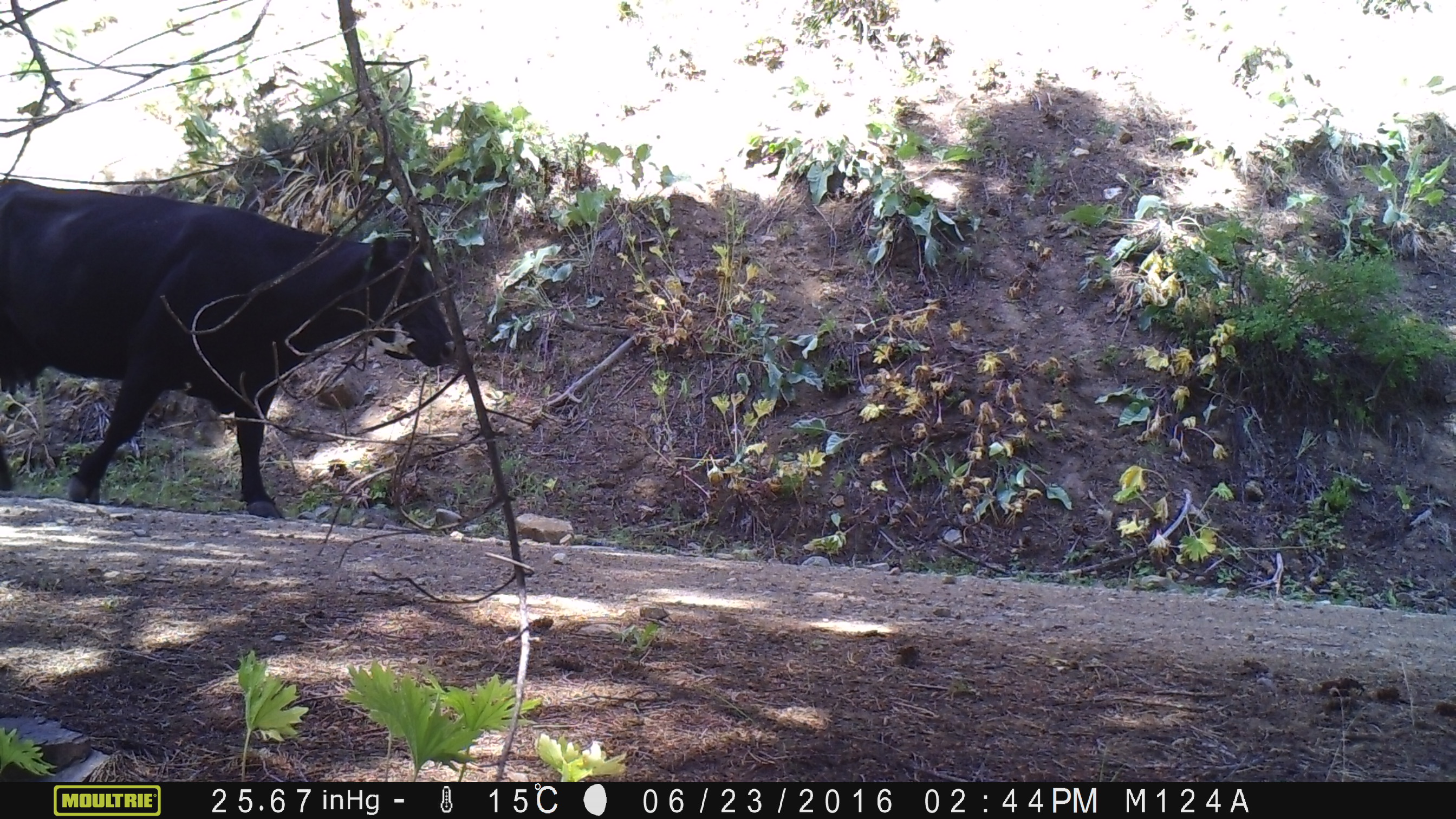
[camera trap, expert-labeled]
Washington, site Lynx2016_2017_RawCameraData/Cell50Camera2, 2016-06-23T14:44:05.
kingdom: Animalia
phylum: Chordata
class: Mammalia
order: Artiodactyla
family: Bovidae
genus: Bos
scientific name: Bos taurus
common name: domestic cattle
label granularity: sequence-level